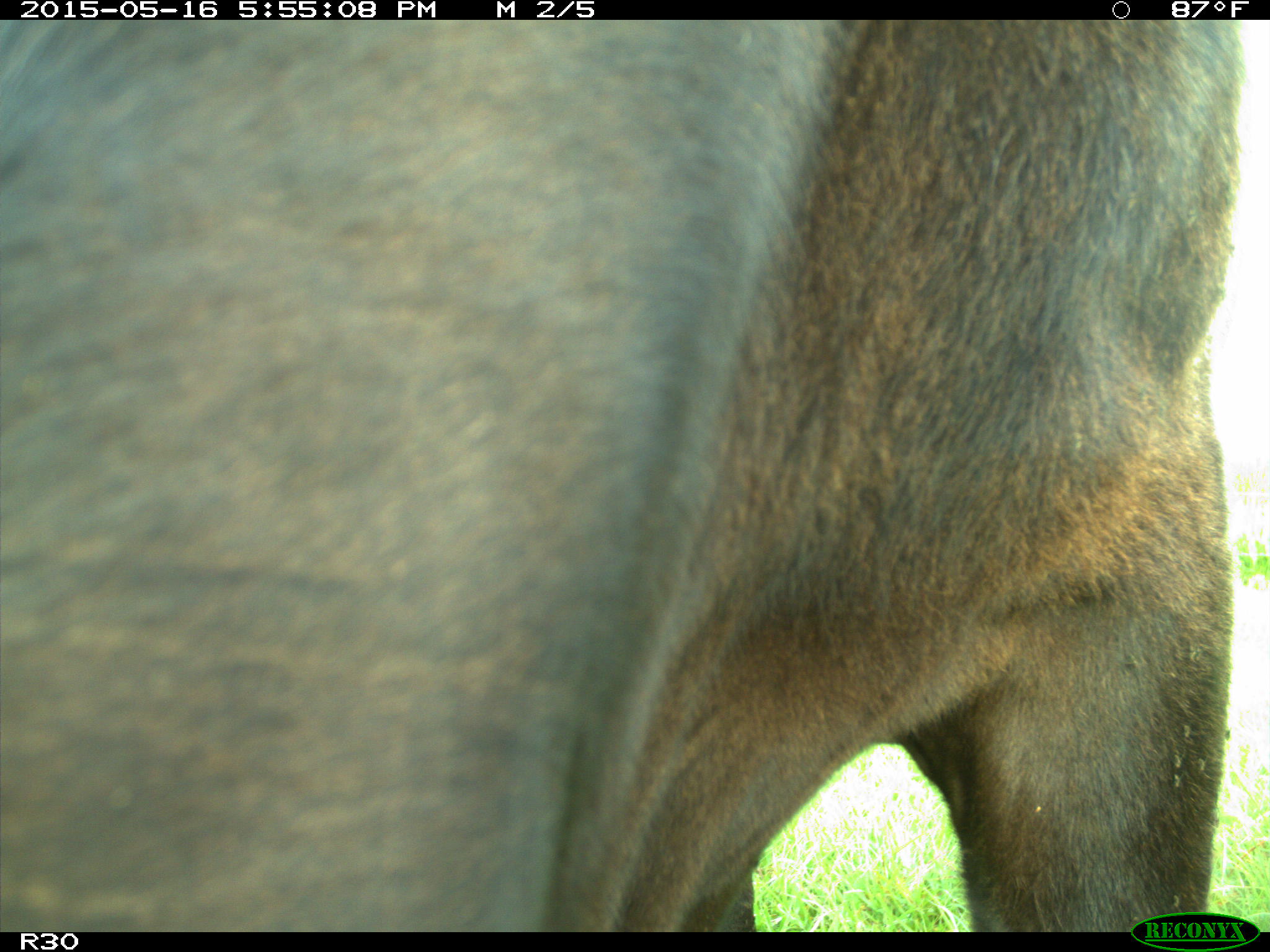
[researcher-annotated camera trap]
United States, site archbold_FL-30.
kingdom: Animalia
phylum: Chordata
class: Mammalia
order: Artiodactyla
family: Bovidae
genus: Bos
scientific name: Bos taurus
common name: domestic cow